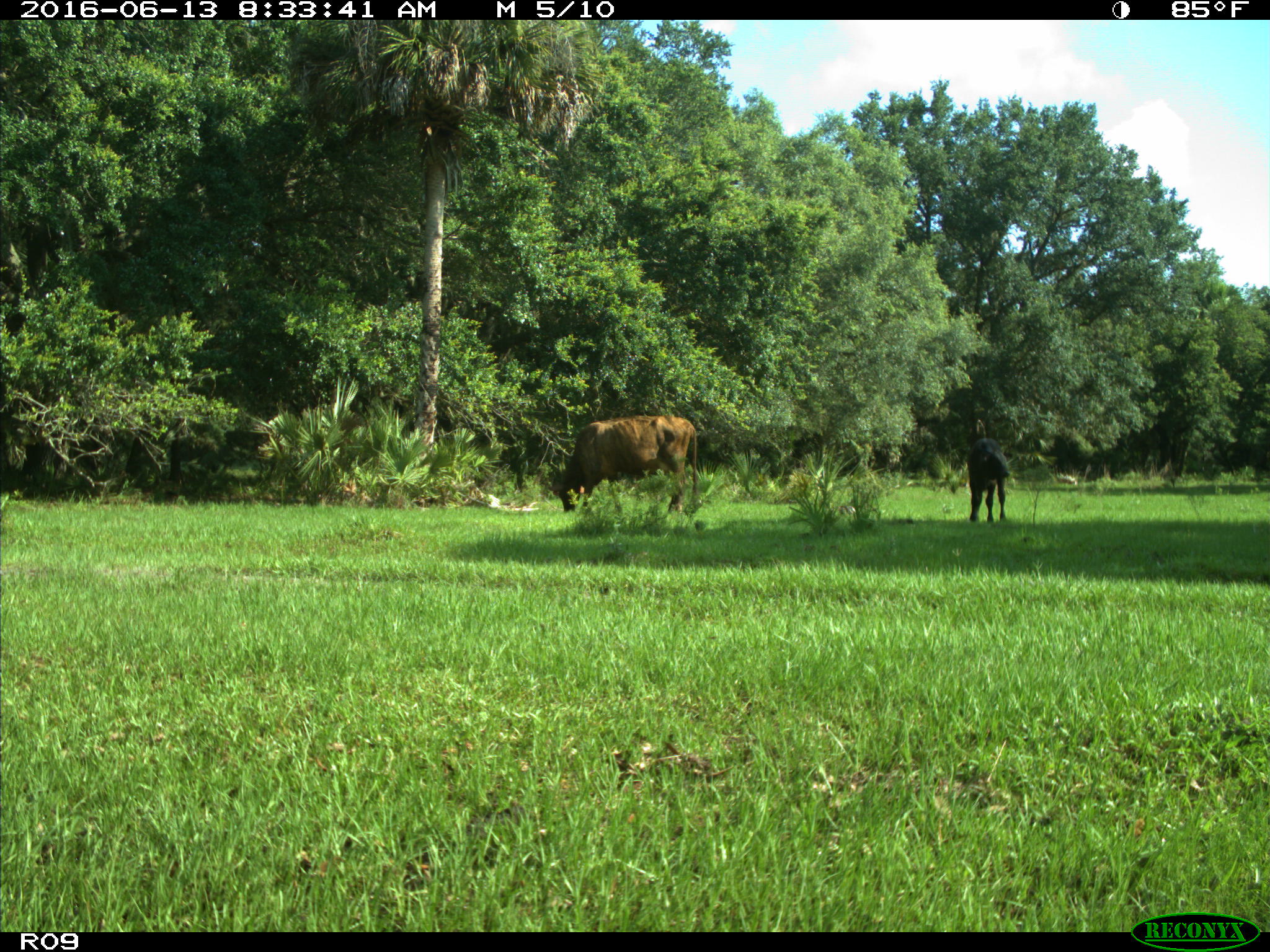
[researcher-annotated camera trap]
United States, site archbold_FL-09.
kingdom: Animalia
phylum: Chordata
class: Mammalia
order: Artiodactyla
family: Bovidae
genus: Bos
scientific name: Bos taurus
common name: domestic cow